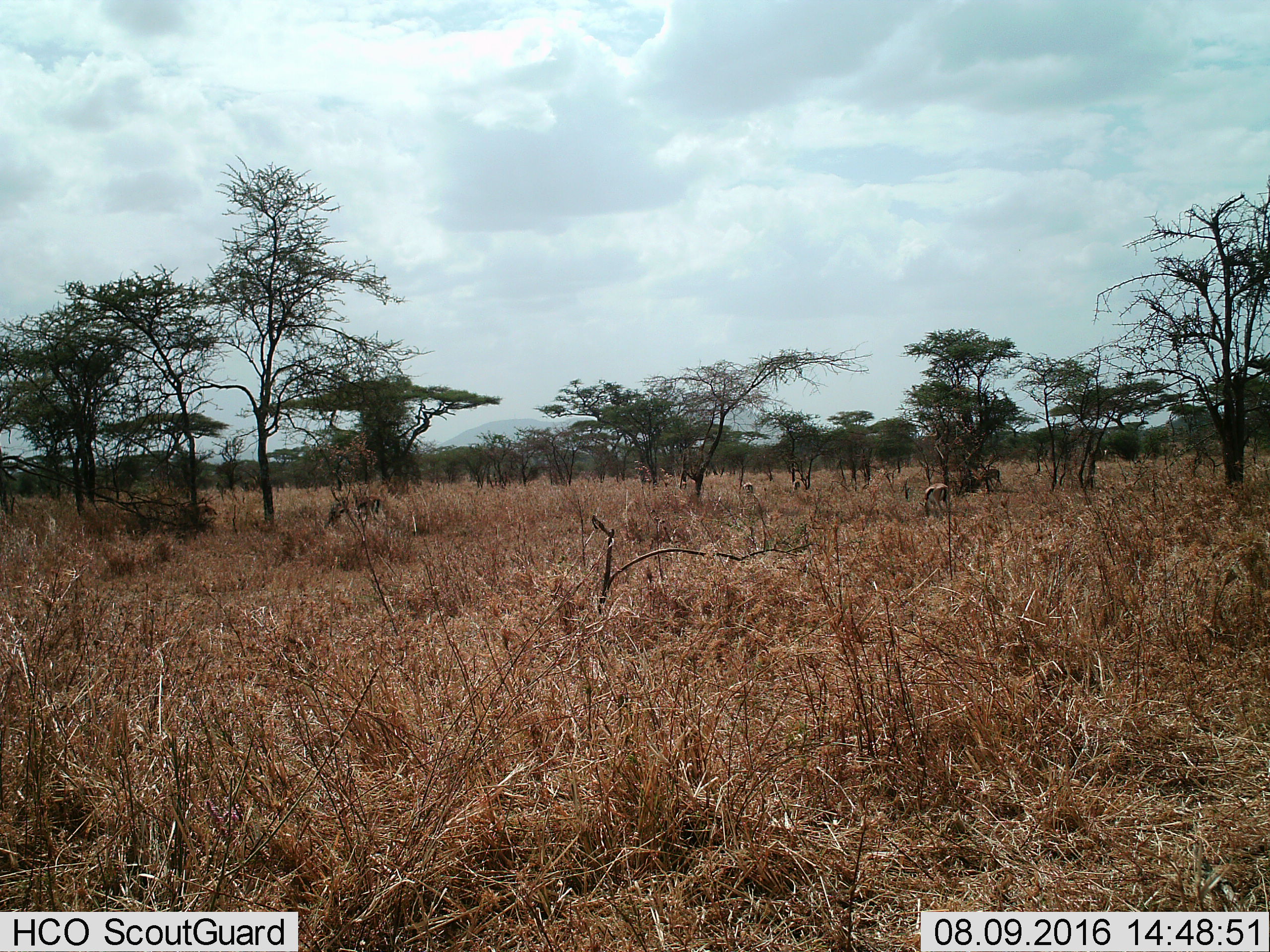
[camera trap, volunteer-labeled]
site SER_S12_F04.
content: unidentified animal